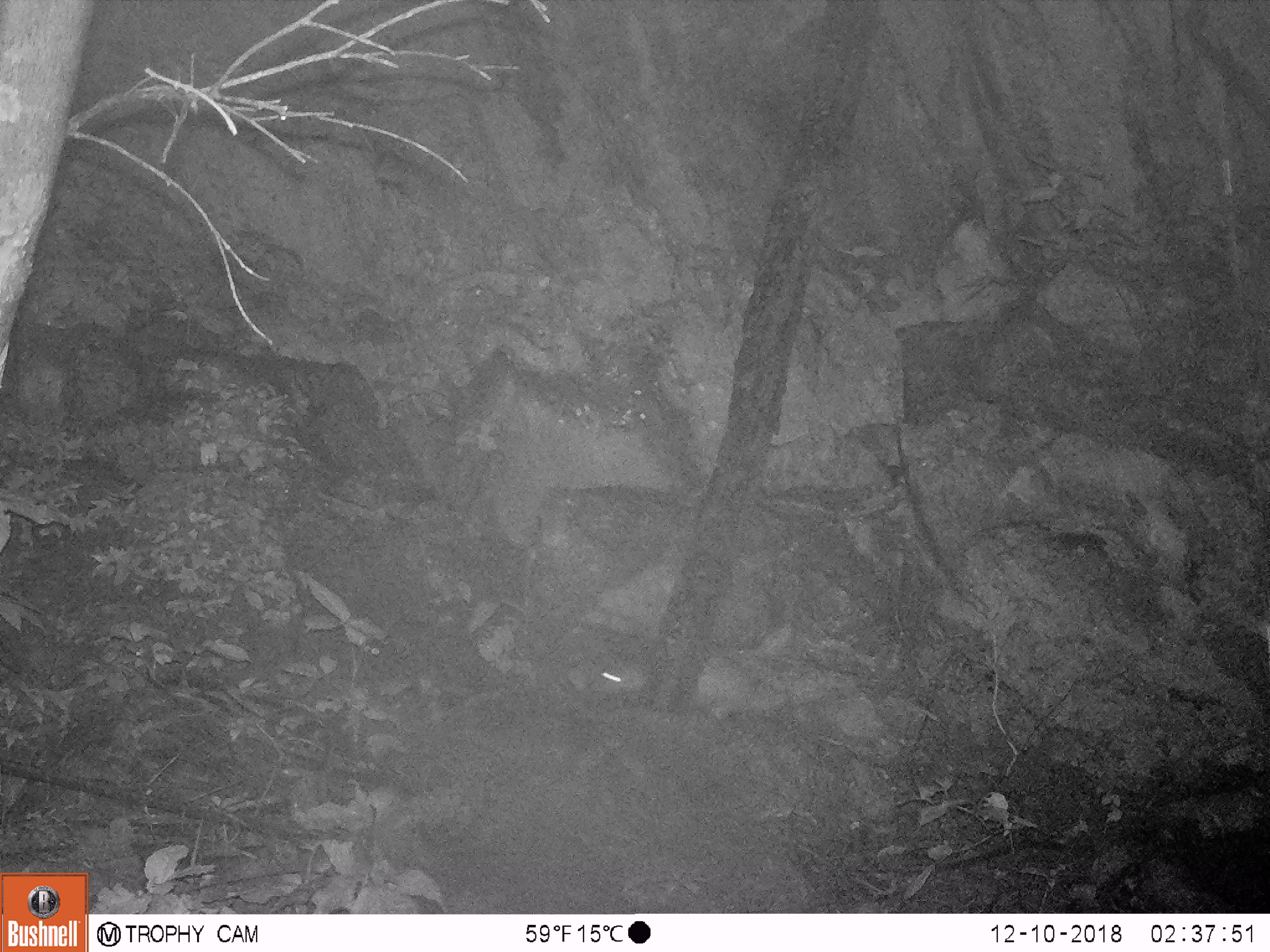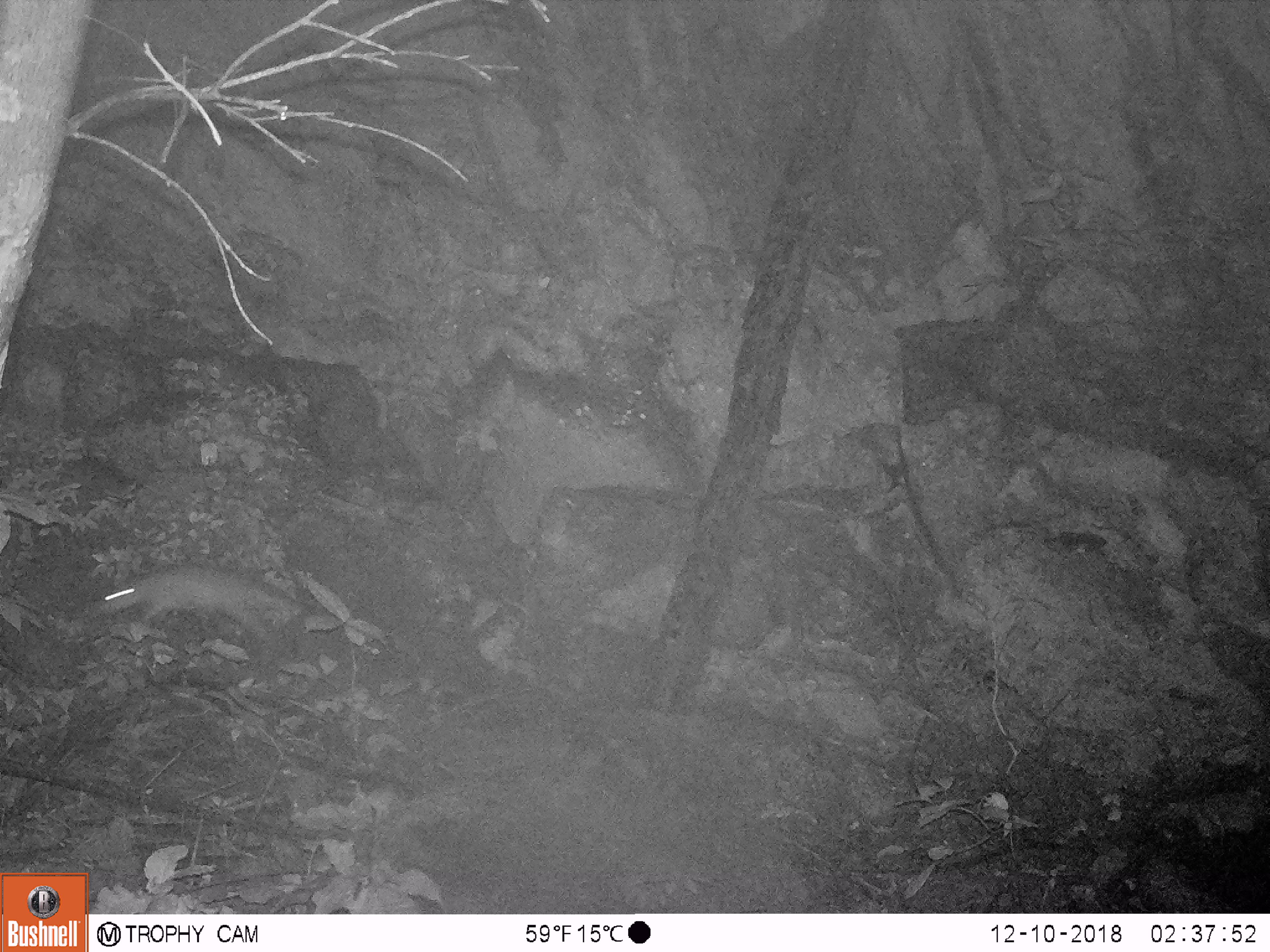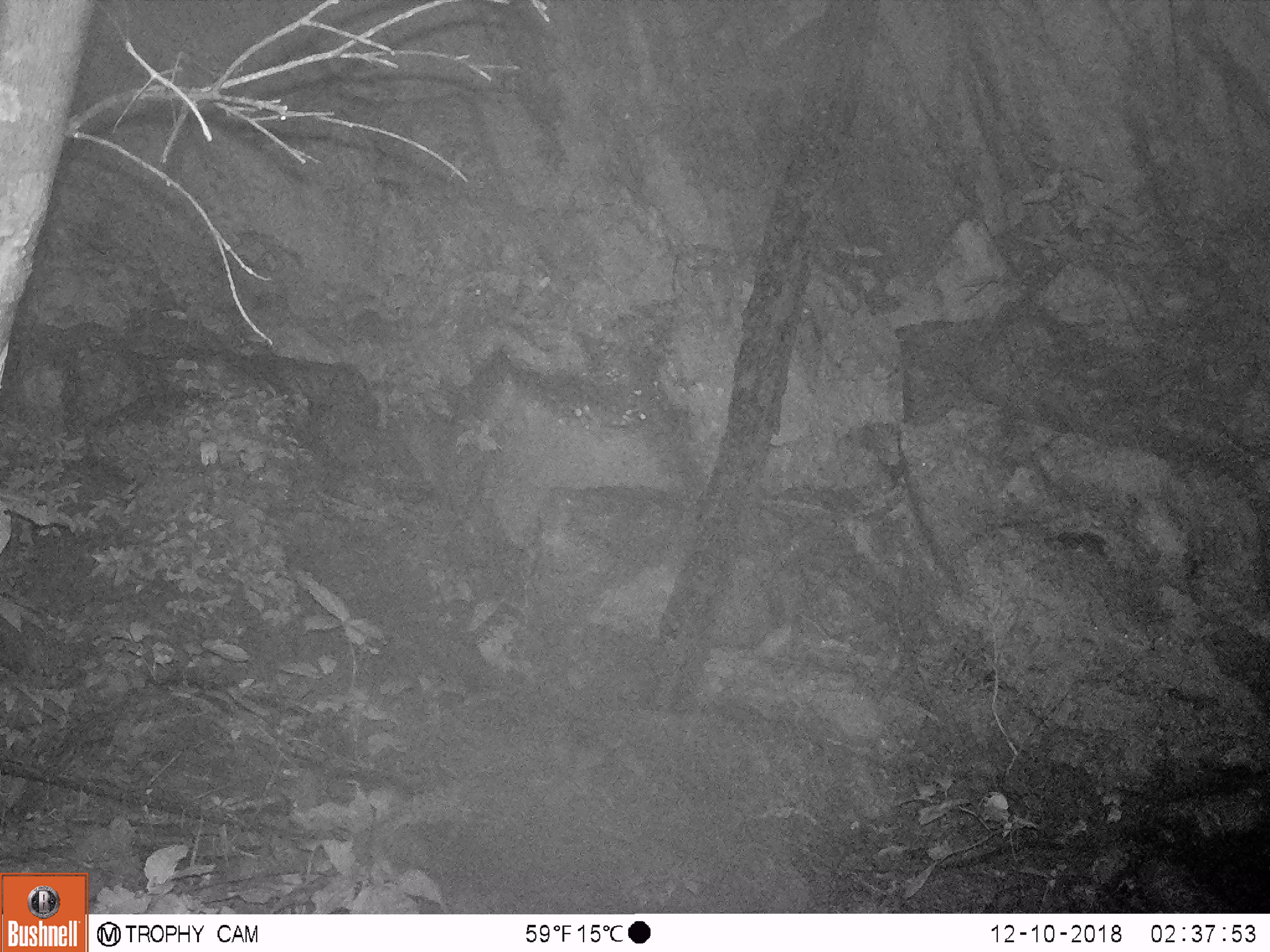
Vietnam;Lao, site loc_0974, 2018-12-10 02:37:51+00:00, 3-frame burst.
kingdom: Animalia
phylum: Chordata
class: Mammalia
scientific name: Mammalia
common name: mammal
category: unidentified mammal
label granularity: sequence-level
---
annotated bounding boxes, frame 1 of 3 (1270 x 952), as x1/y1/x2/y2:
unidentified mammal: 590/653/826/721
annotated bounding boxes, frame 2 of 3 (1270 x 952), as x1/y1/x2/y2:
unidentified mammal: 101/565/311/644